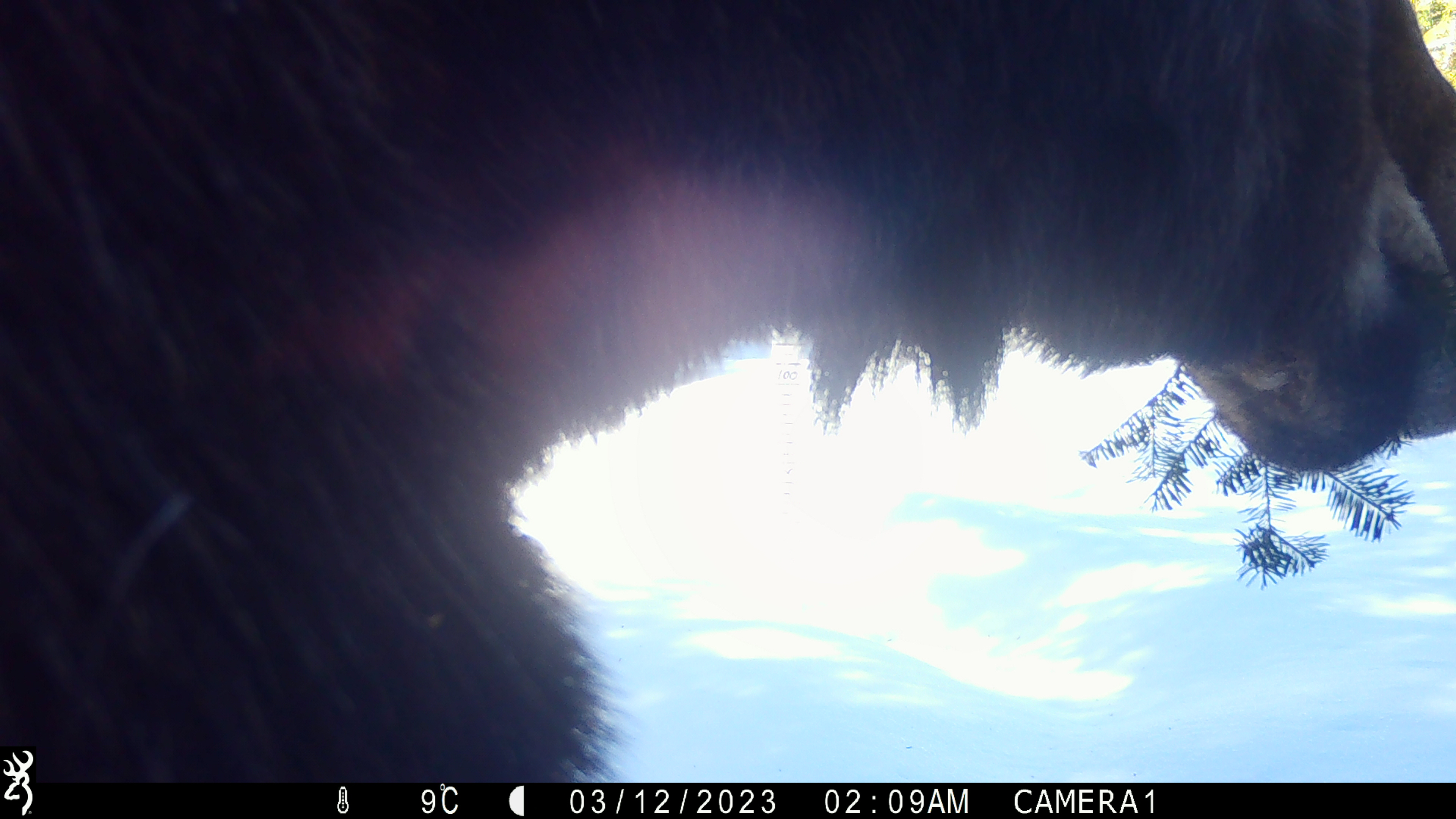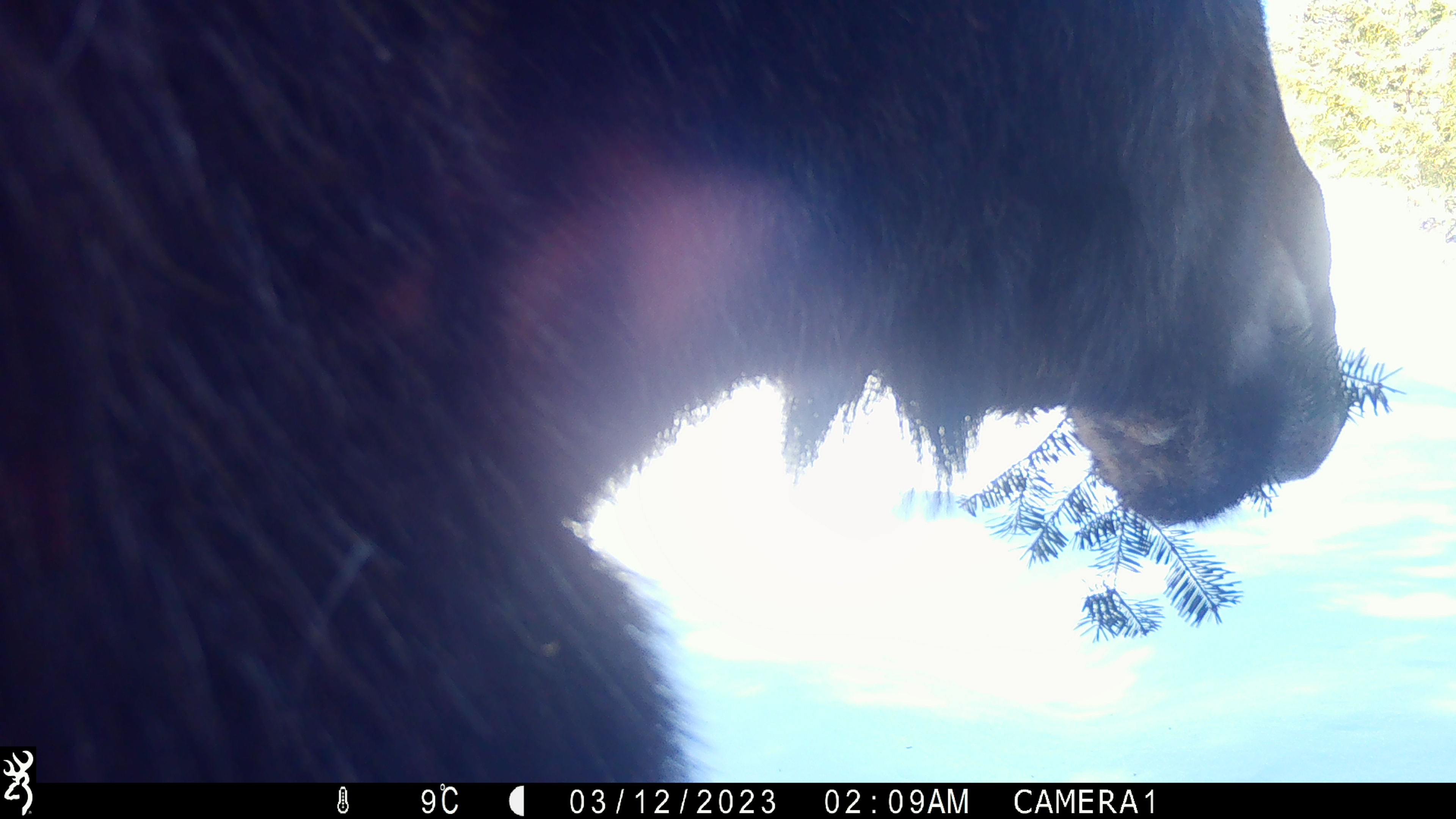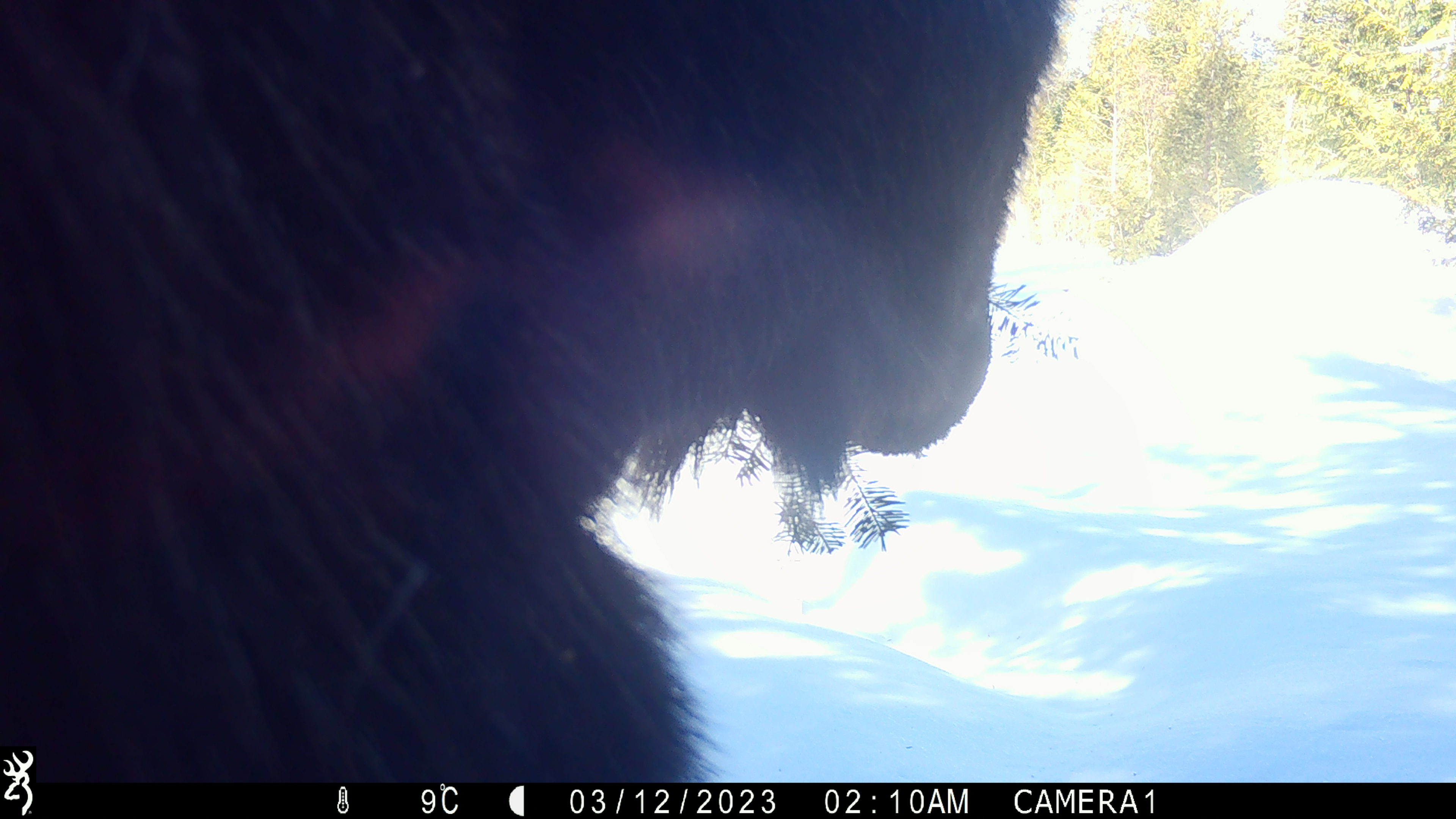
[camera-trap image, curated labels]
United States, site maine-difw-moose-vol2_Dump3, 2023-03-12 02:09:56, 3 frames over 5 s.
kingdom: Animalia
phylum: Chordata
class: Mammalia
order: Artiodactyla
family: Cervidae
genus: Alces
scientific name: Alces alces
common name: moose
Moose (Alces alces).